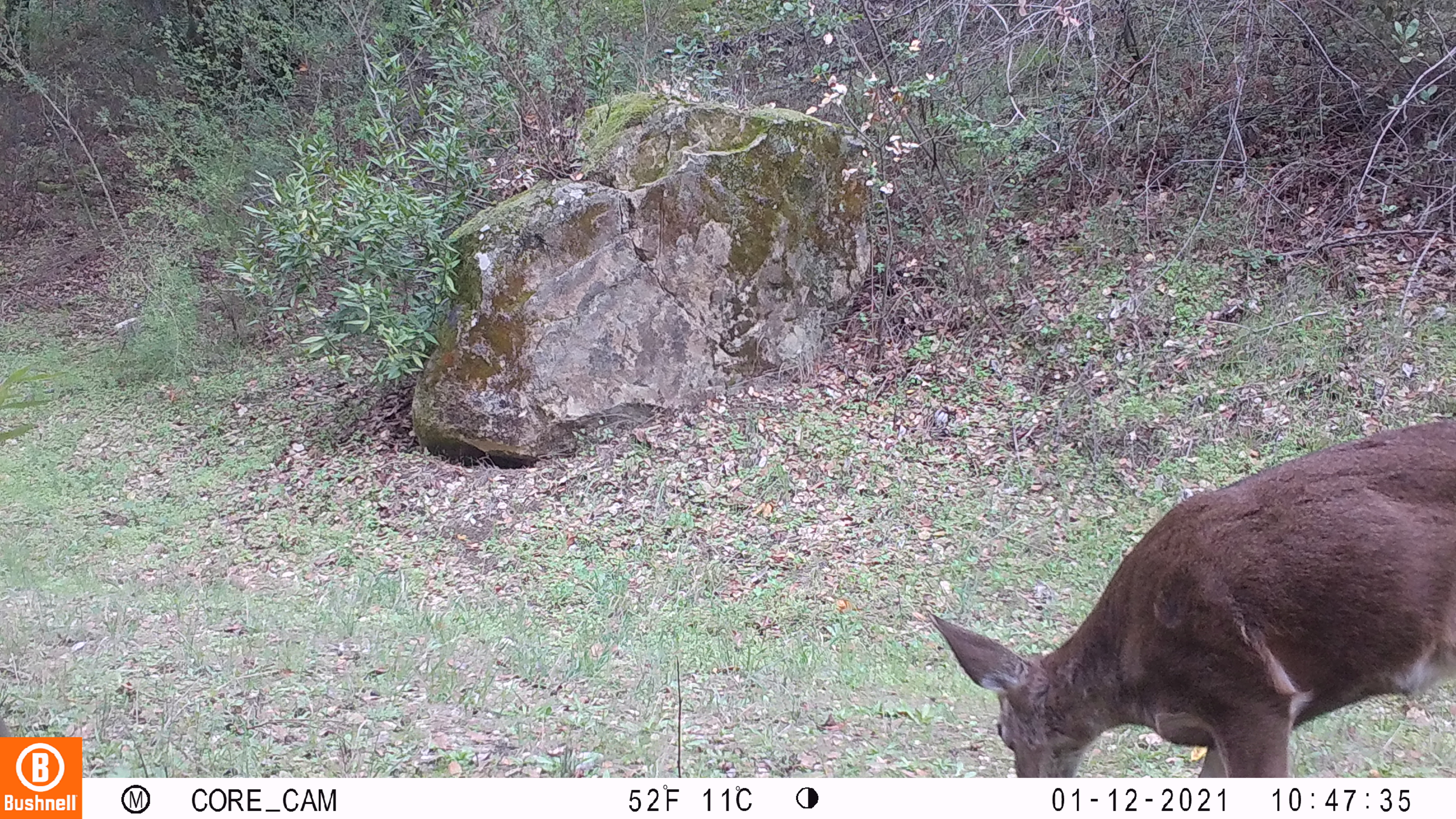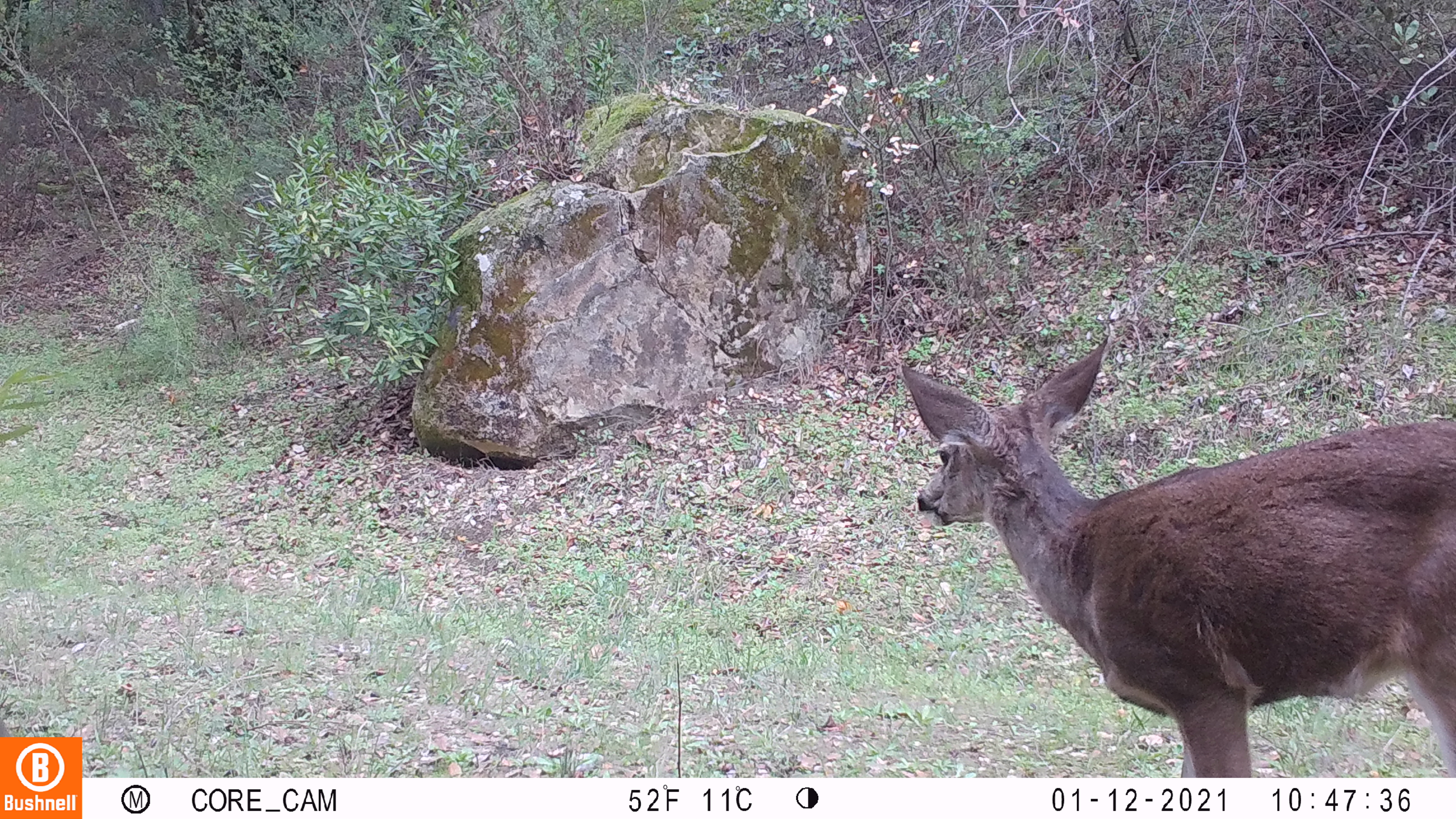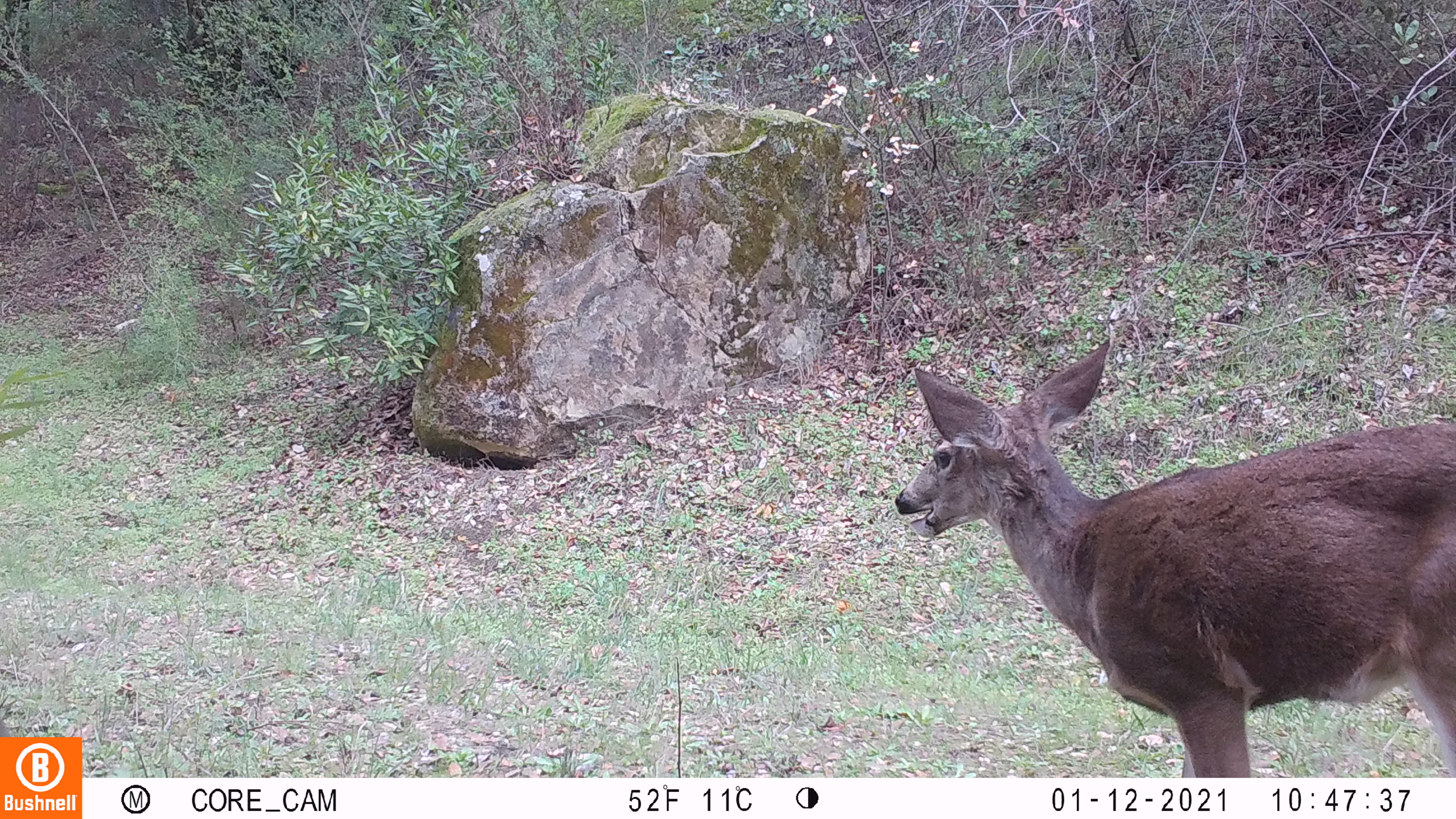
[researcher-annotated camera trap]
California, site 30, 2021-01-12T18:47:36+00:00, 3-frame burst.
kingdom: Animalia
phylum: Chordata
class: Mammalia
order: Artiodactyla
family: Cervidae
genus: Odocoileus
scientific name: Odocoileus hemionus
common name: mule deer